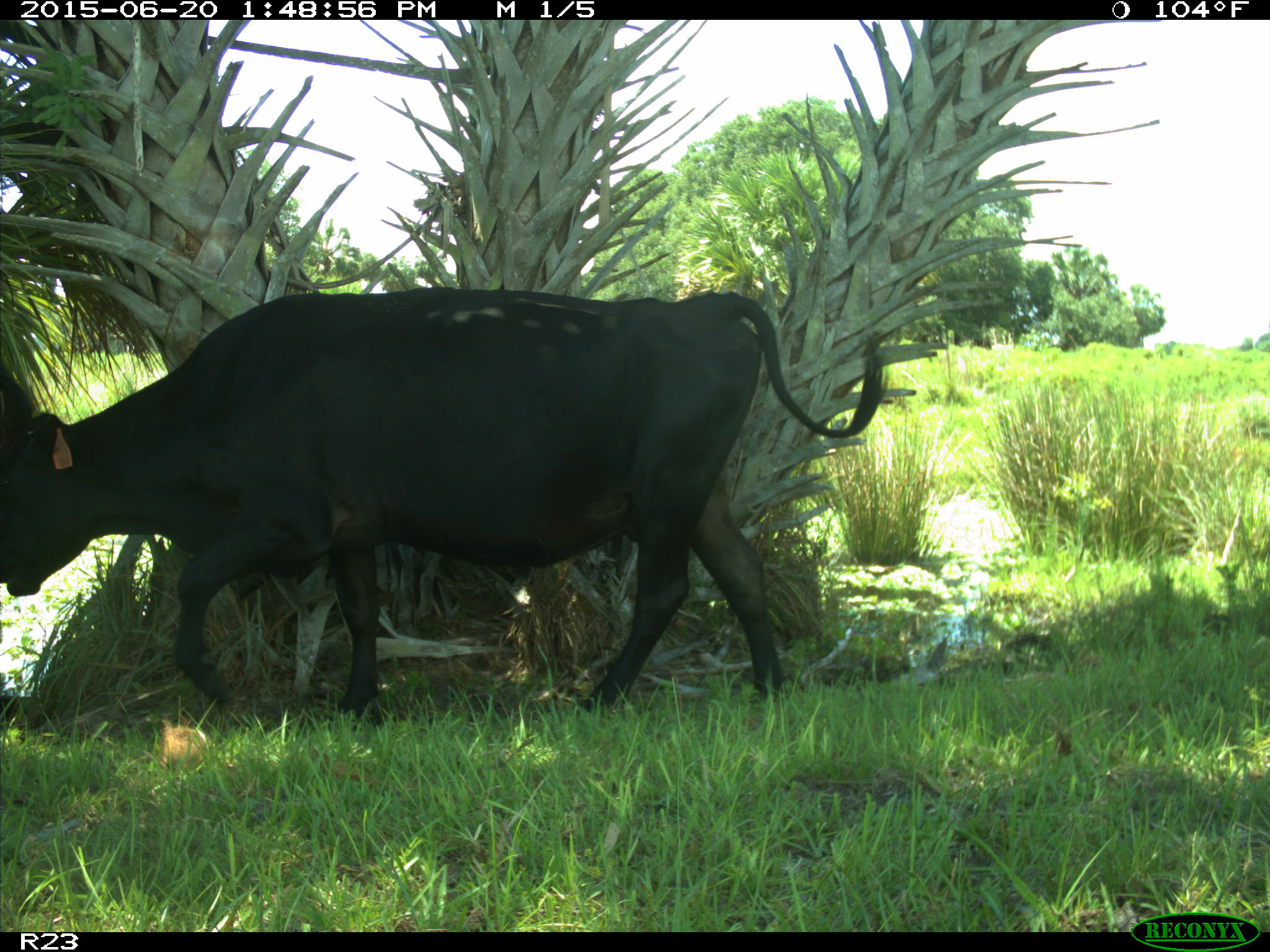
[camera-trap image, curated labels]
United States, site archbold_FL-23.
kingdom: Animalia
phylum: Chordata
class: Mammalia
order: Artiodactyla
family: Bovidae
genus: Bos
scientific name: Bos taurus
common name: domestic cow